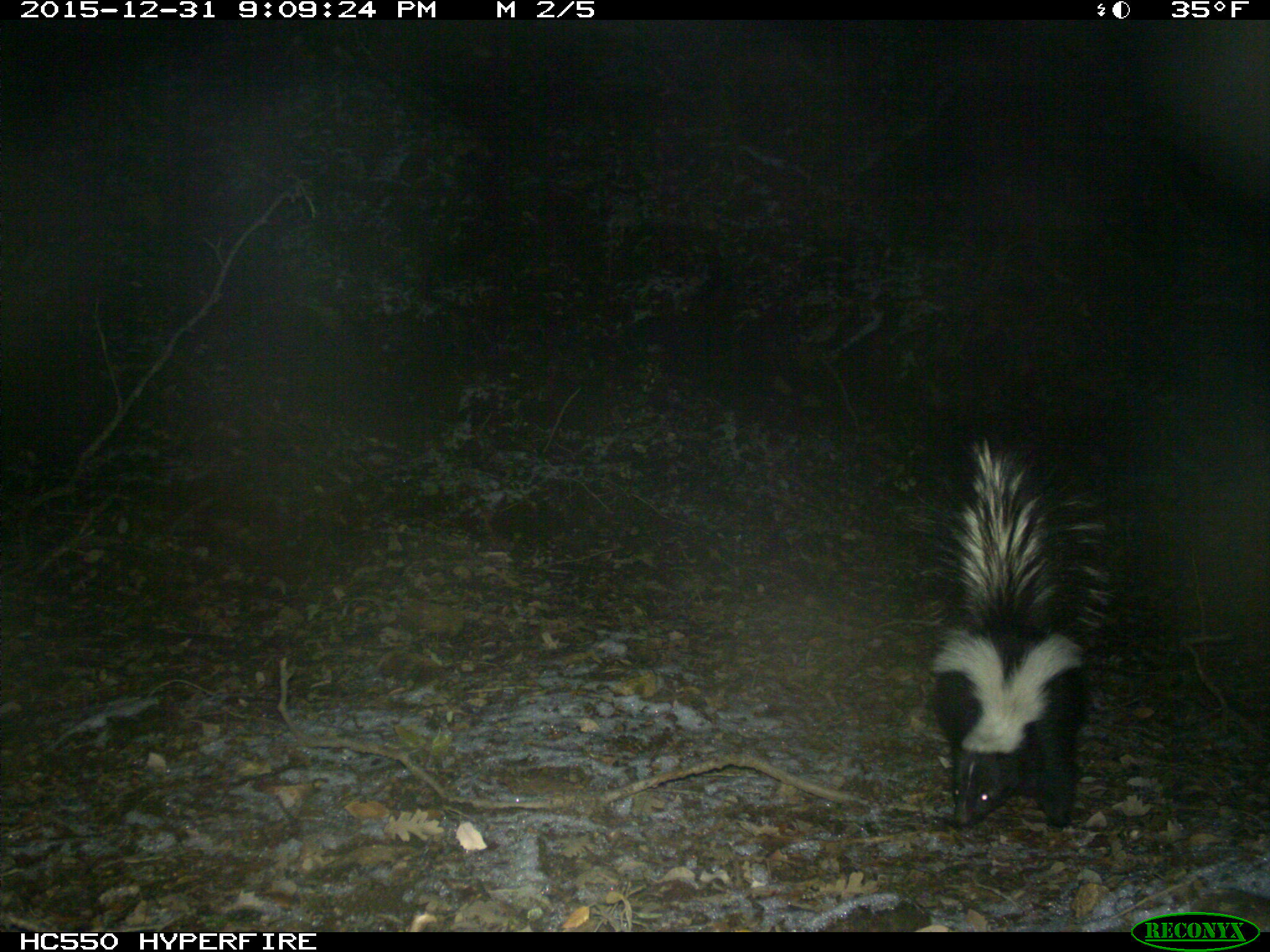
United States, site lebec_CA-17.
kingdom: Animalia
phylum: Chordata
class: Mammalia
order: Carnivora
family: Mephitidae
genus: Mephitis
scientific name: Mephitis mephitis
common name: striped skunk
Mephitis mephitis (striped skunk).